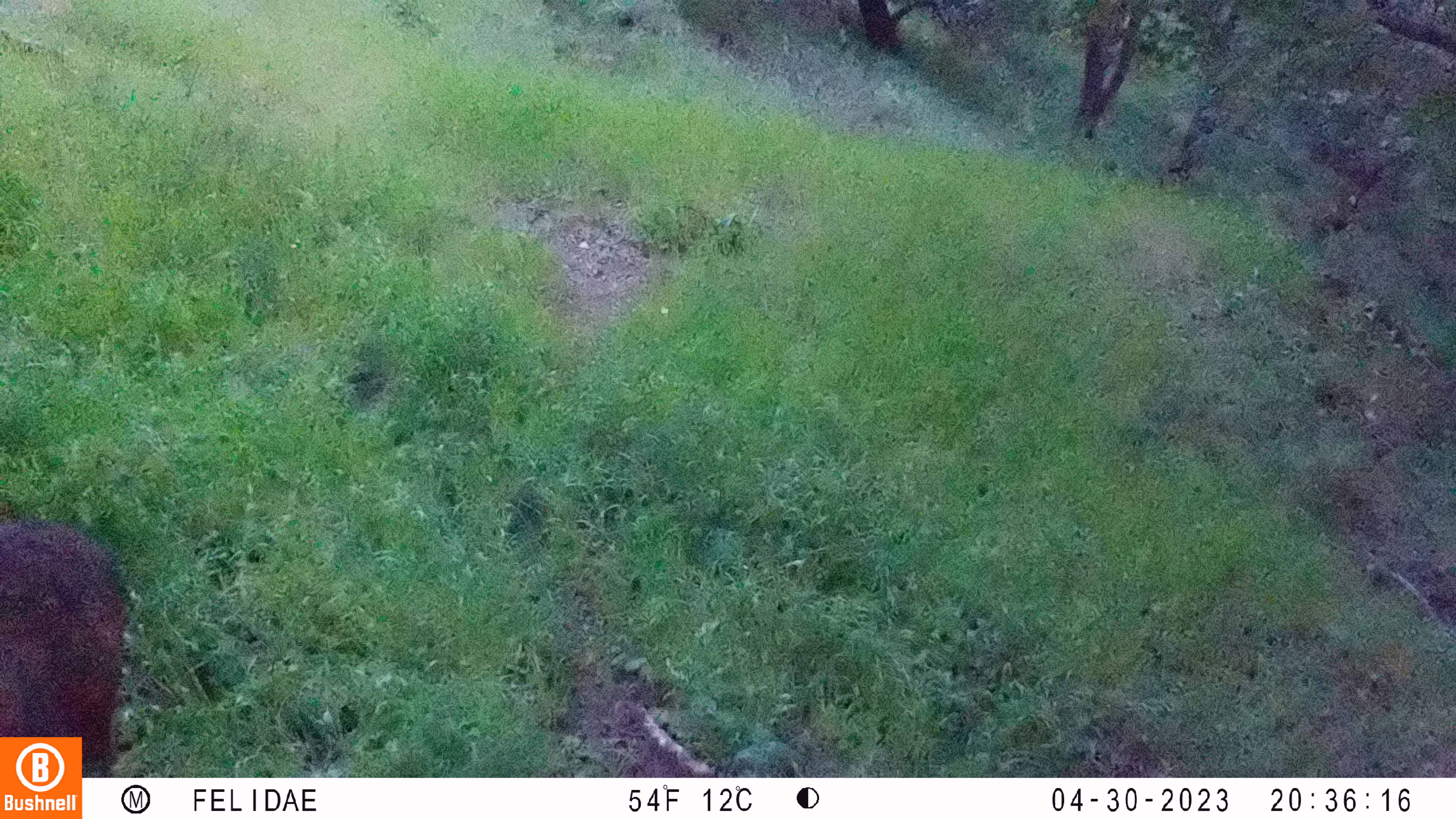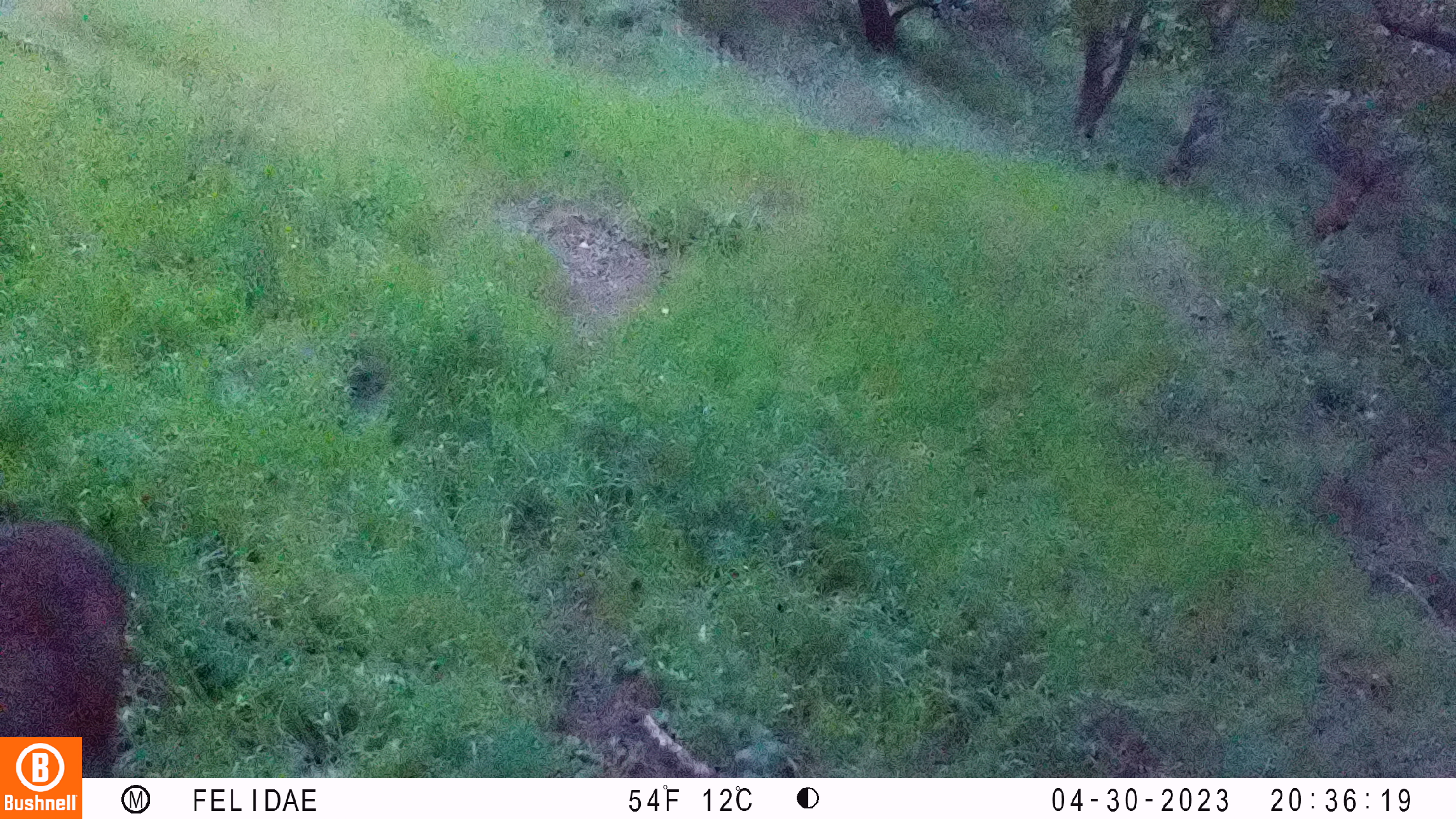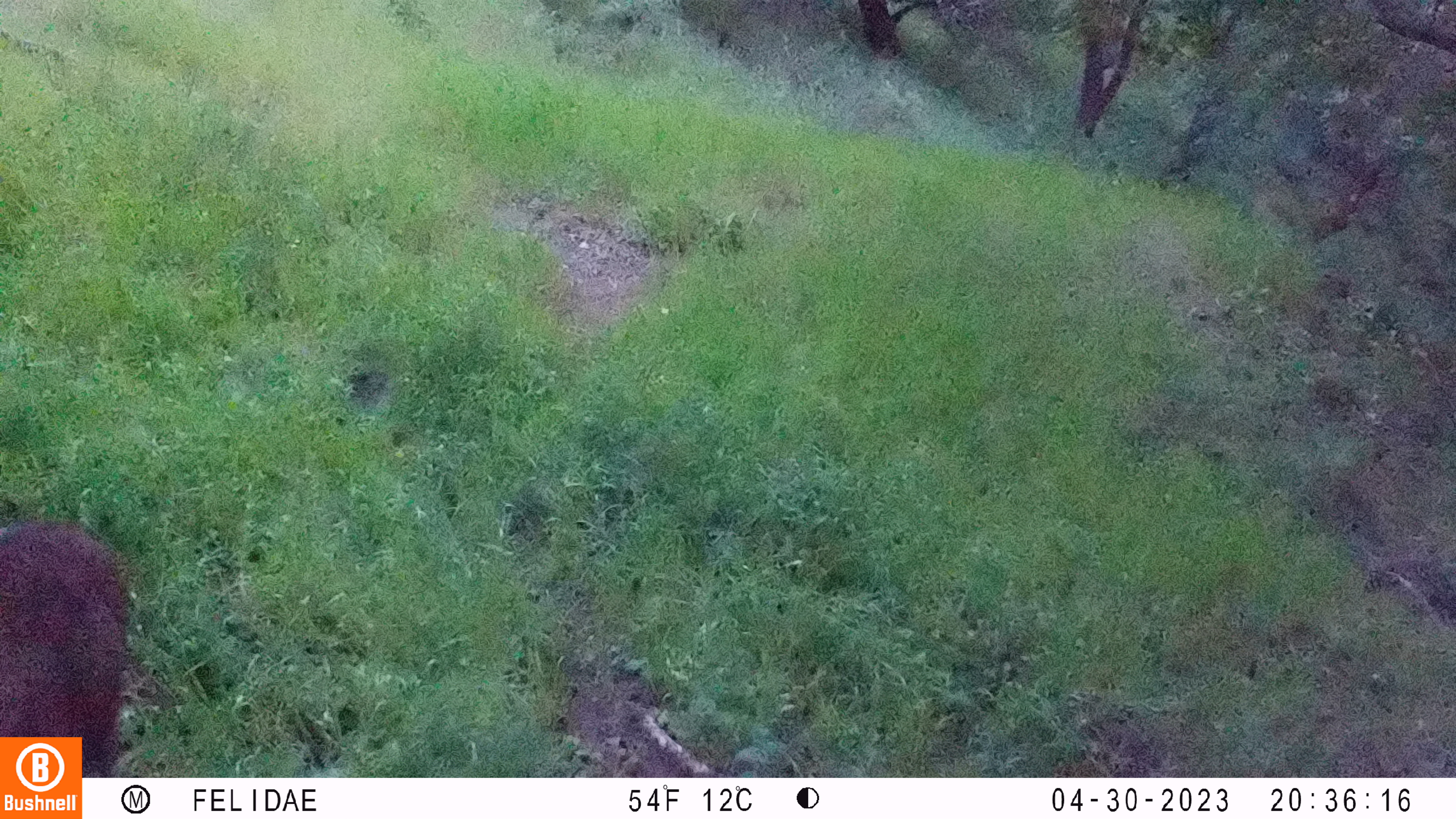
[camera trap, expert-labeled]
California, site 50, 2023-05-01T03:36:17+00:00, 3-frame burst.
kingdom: Animalia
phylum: Chordata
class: Mammalia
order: Artiodactyla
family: Cervidae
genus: Odocoileus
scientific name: Odocoileus hemionus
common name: mule deer